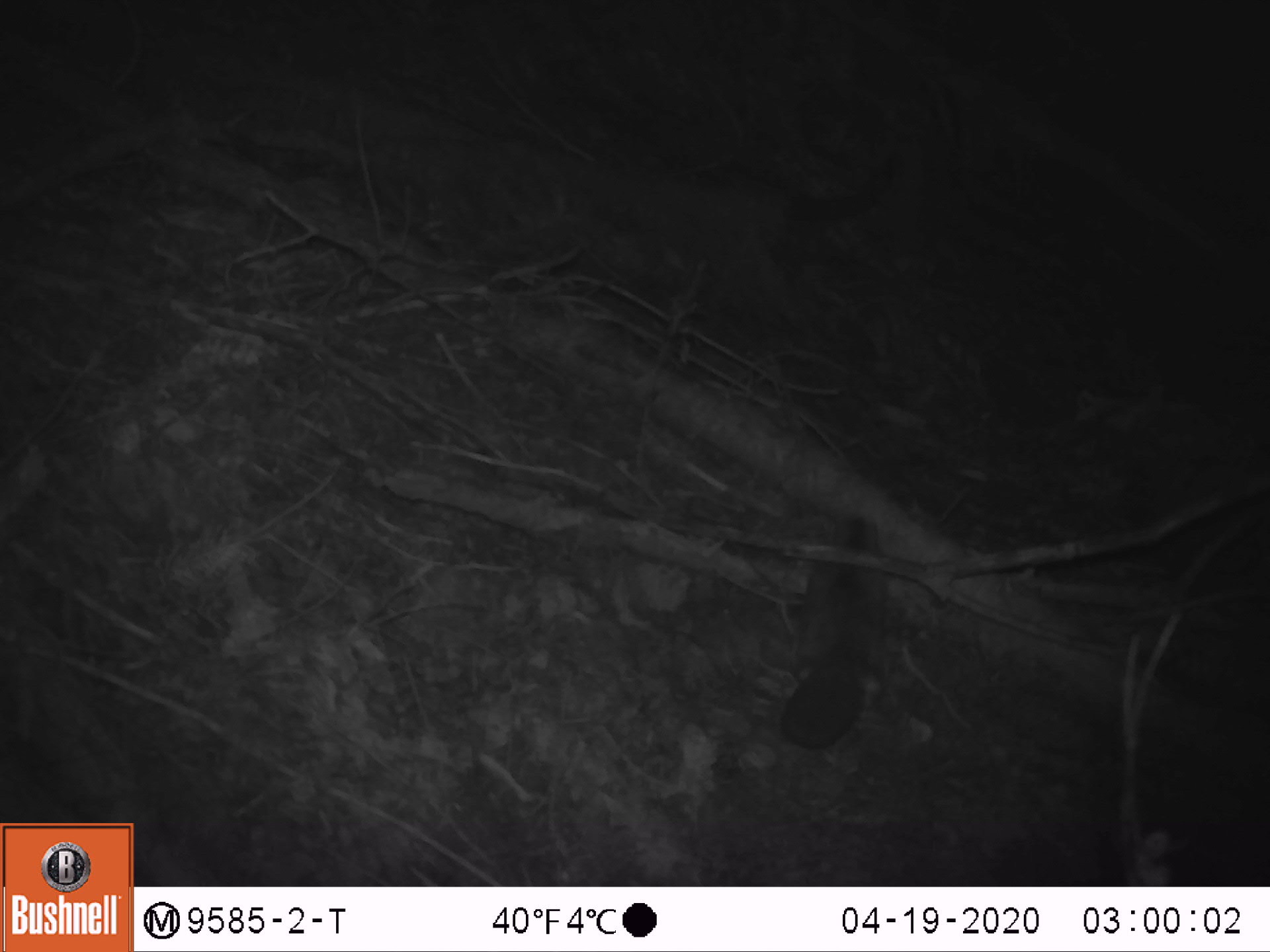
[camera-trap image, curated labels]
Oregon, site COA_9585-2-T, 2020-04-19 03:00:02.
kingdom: Animalia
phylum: Chordata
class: Mammalia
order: Rodentia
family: Sciuridae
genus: Glaucomys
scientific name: Glaucomys oregonensis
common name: humboldt's flying squirrel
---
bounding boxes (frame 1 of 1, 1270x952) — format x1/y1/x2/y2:
humboldt's flying squirrel: 766/503/911/757